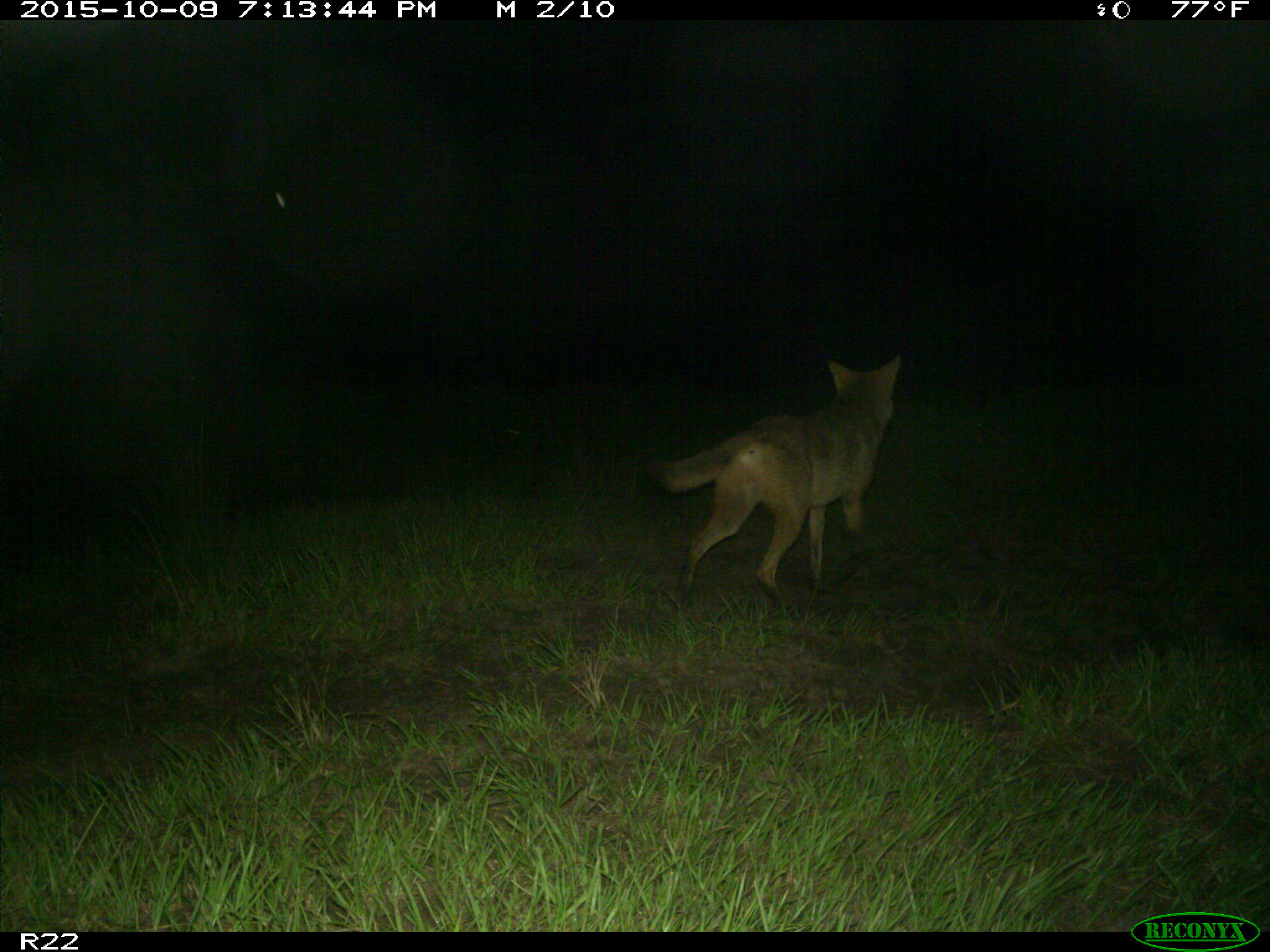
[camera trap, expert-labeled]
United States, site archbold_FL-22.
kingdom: Animalia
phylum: Chordata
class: Mammalia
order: Carnivora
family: Canidae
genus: Canis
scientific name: Canis latrans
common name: coyote